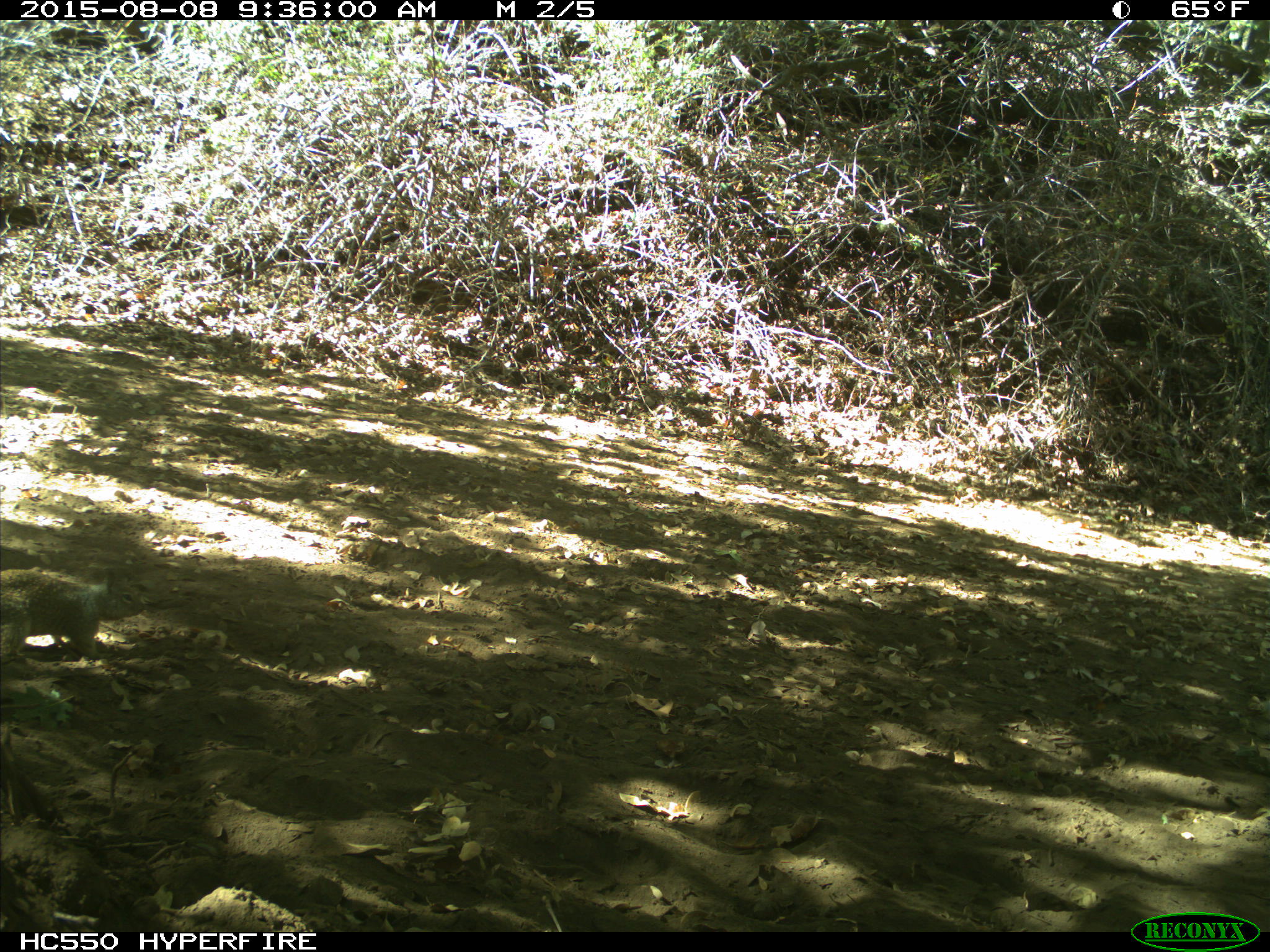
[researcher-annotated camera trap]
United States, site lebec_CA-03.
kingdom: Animalia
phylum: Chordata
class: Mammalia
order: Rodentia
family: Sciuridae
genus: Otospermophilus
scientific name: Otospermophilus beecheyi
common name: california ground squirrel